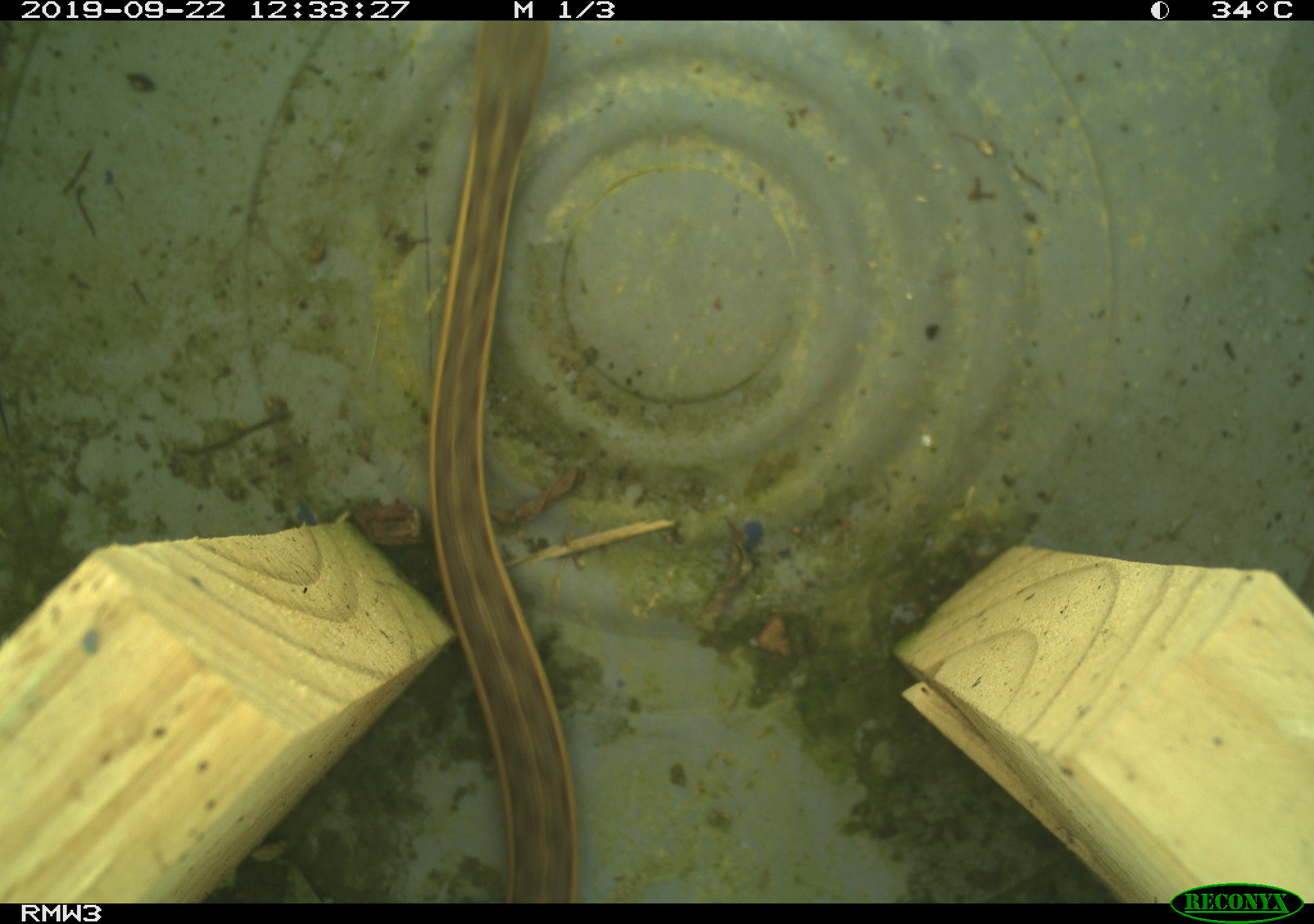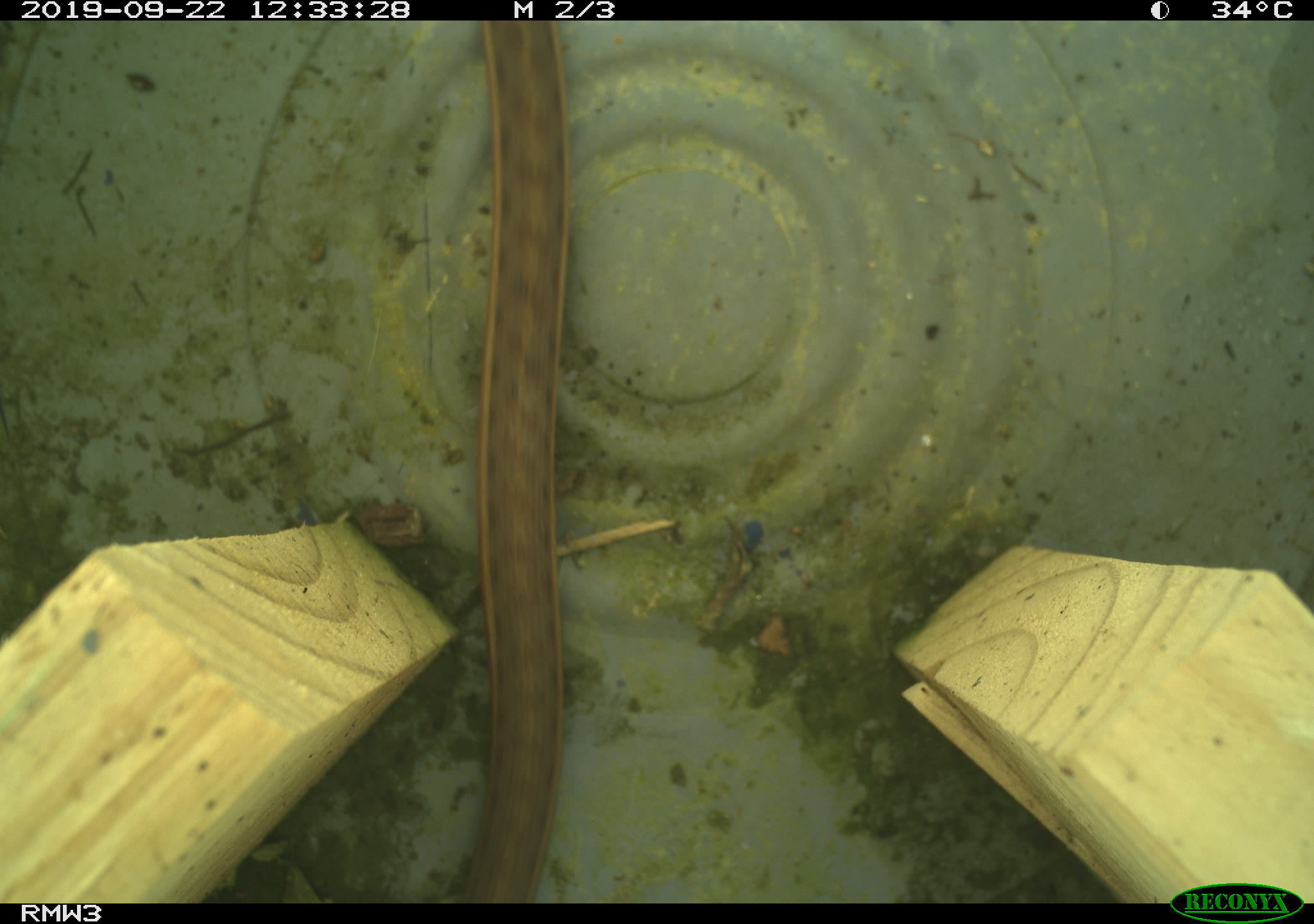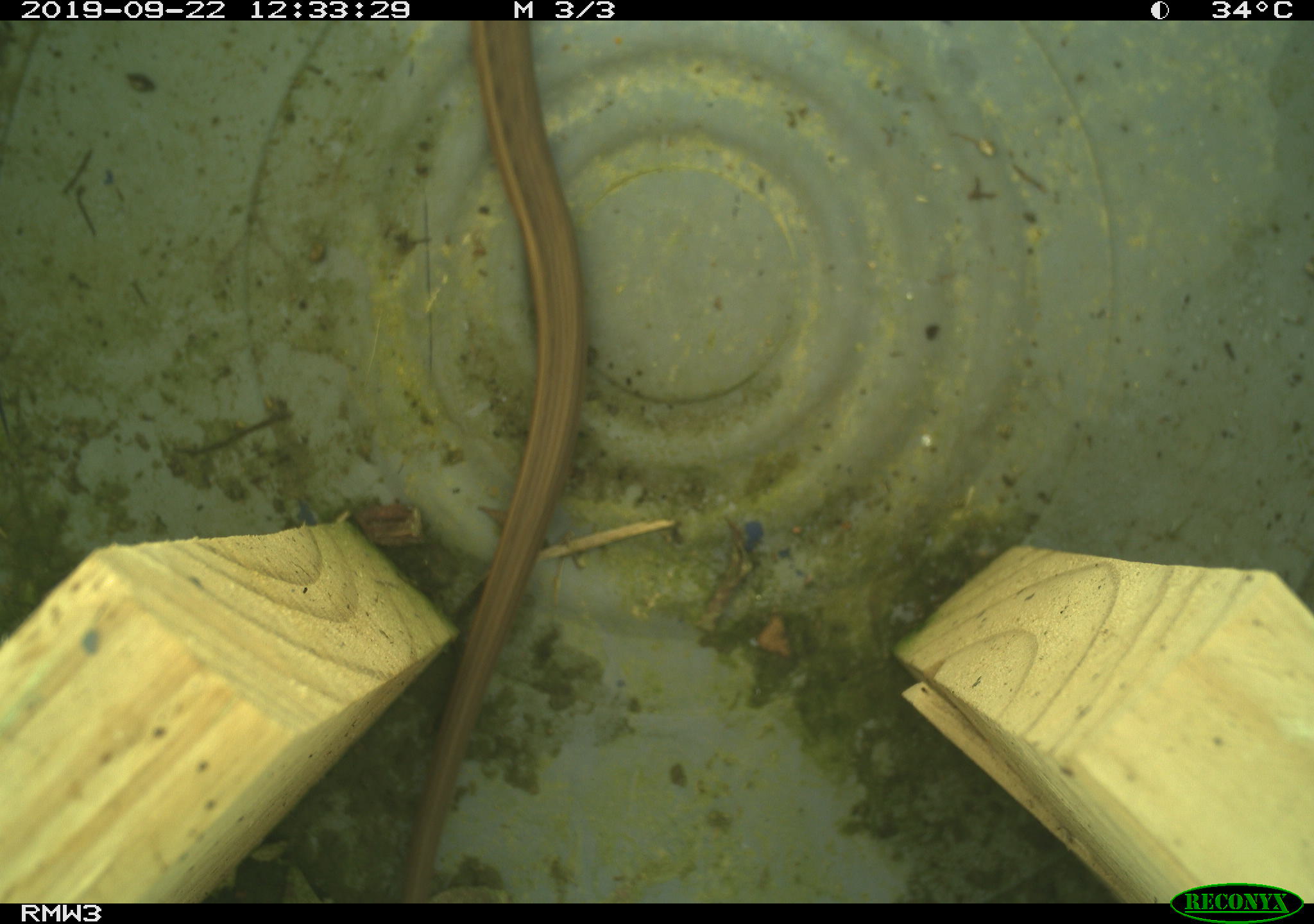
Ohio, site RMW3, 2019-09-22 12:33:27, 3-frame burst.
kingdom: Animalia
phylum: Chordata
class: Reptilia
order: Squamata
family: Colubridae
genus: Thamnophis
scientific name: Thamnophis sirtalis sirtalis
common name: eastern gartersnake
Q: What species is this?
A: Eastern gartersnake (Thamnophis sirtalis sirtalis).